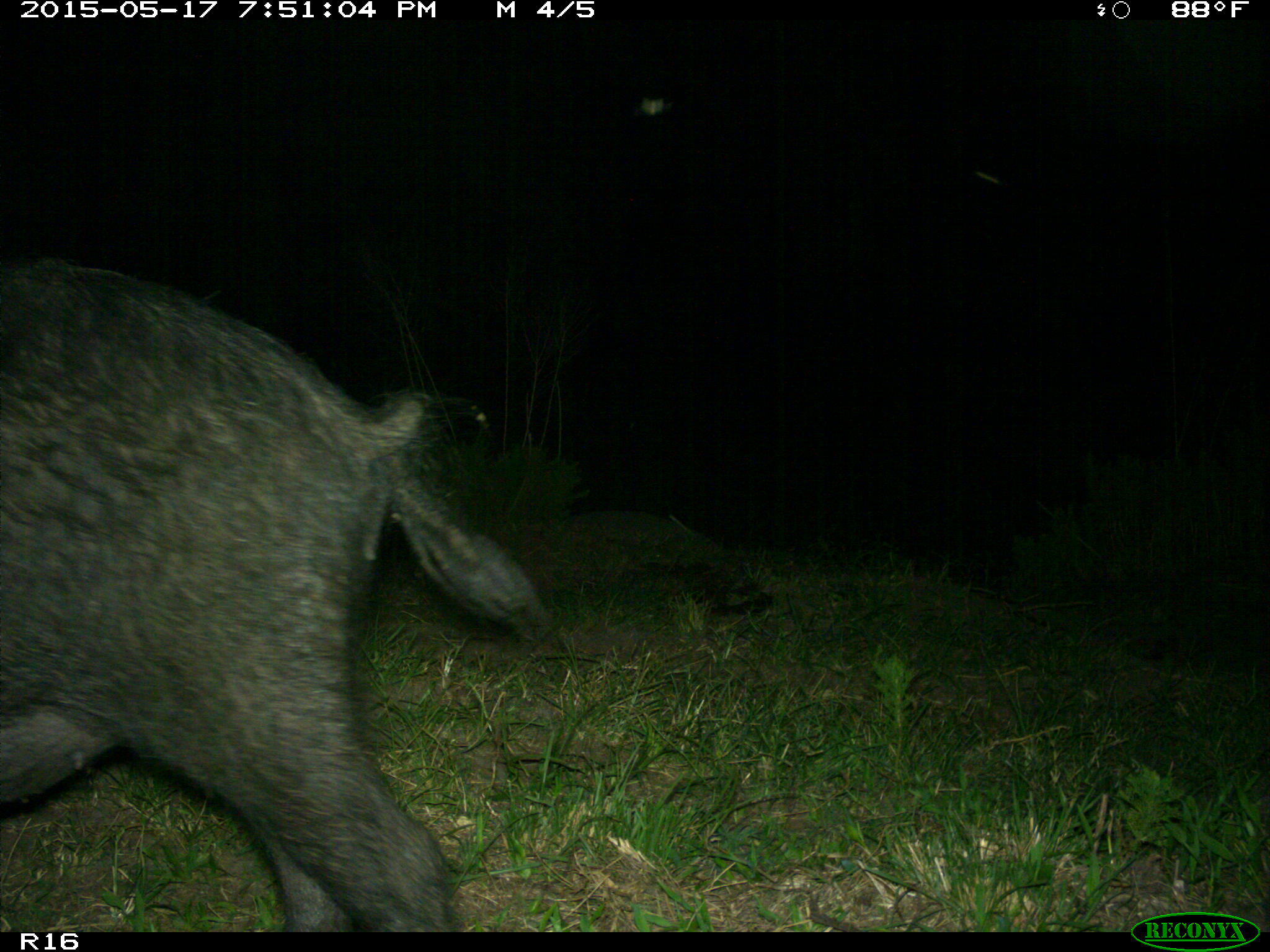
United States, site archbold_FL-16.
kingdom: Animalia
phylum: Chordata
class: Mammalia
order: Artiodactyla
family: Suidae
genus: Sus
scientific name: Sus scrofa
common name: wild boar